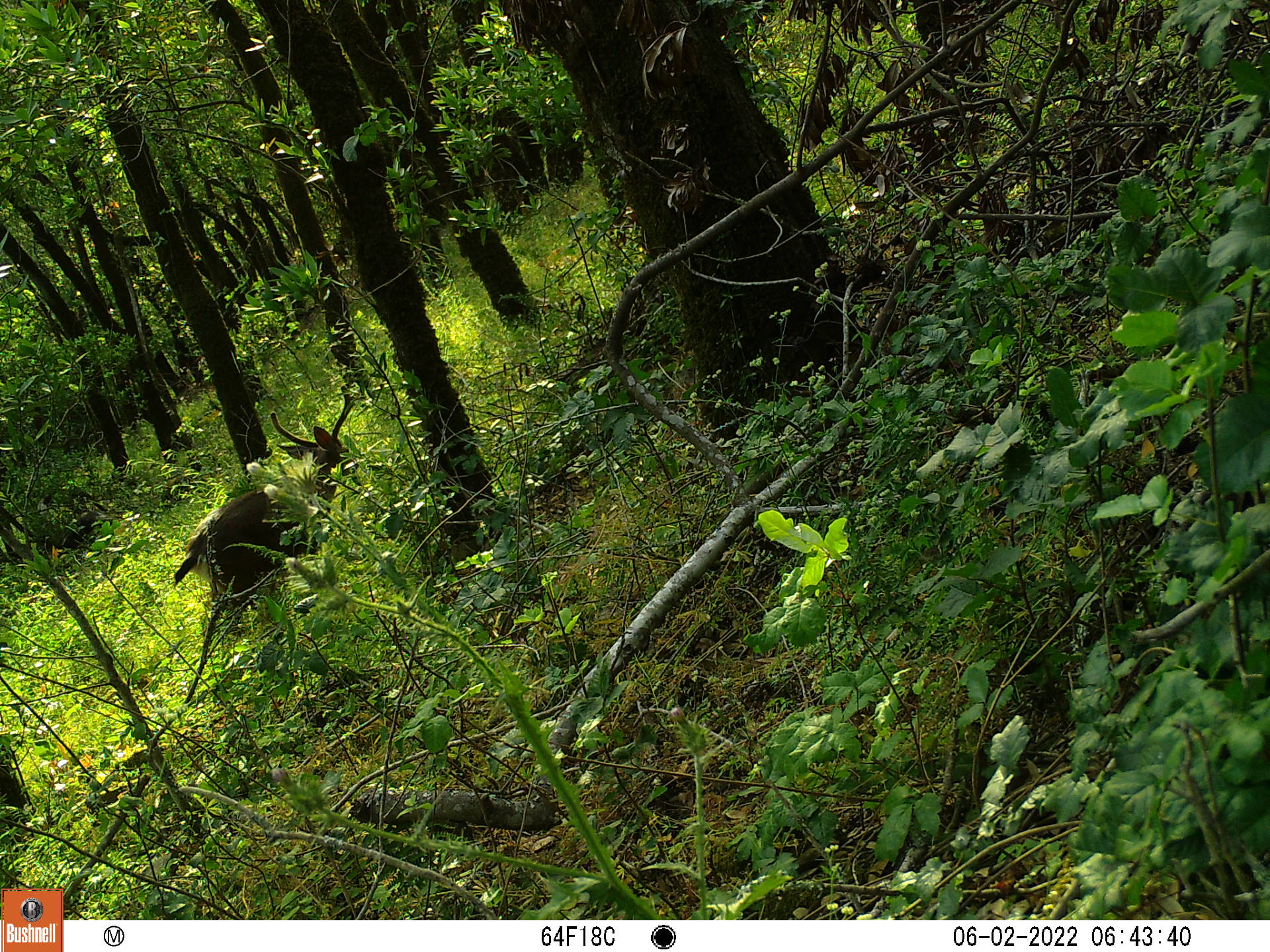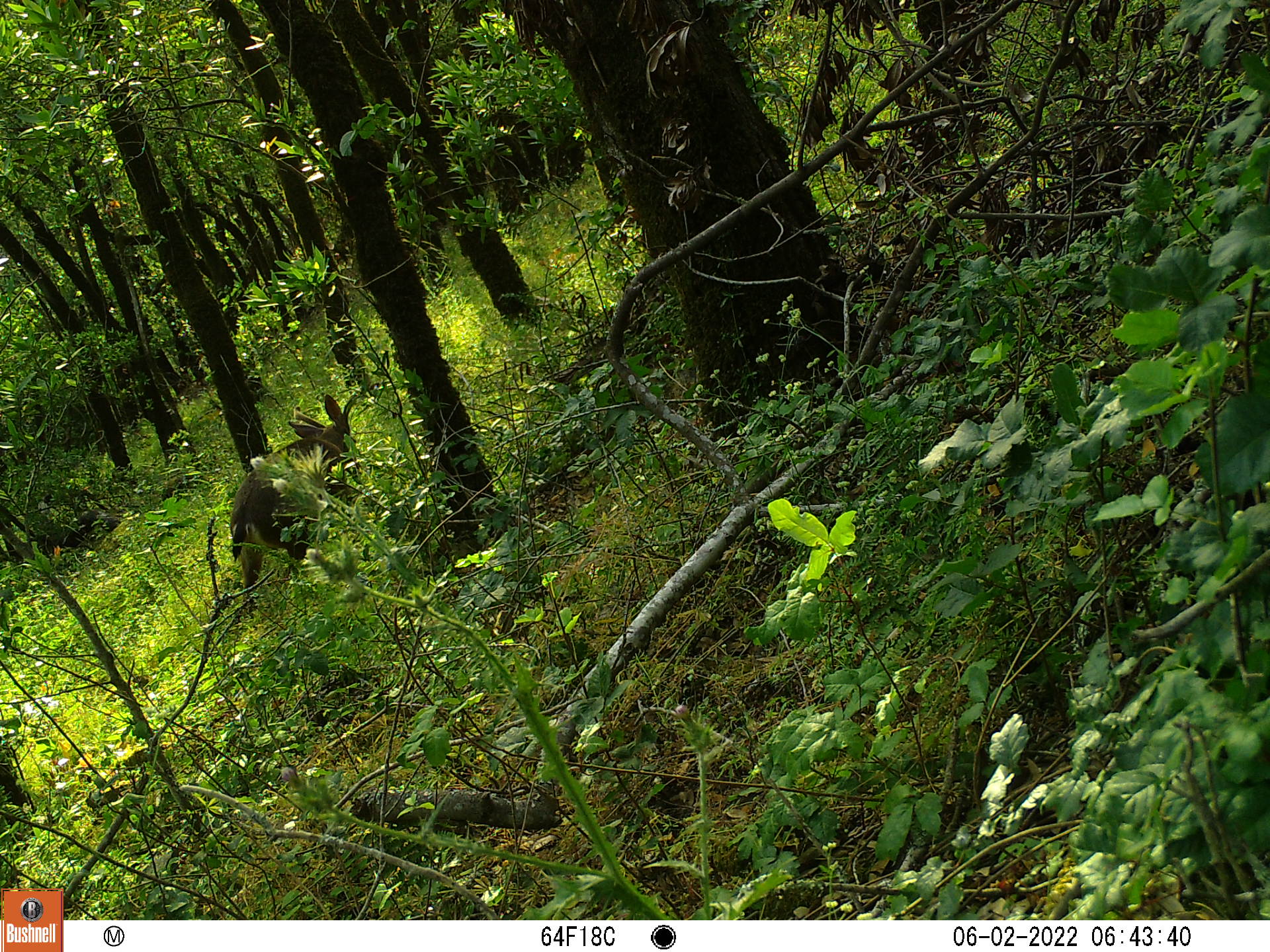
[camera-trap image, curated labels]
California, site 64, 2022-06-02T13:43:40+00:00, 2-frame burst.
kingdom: Animalia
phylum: Chordata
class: Mammalia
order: Artiodactyla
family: Cervidae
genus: Odocoileus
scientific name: Odocoileus hemionus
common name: mule deer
Mule deer (Odocoileus hemionus).